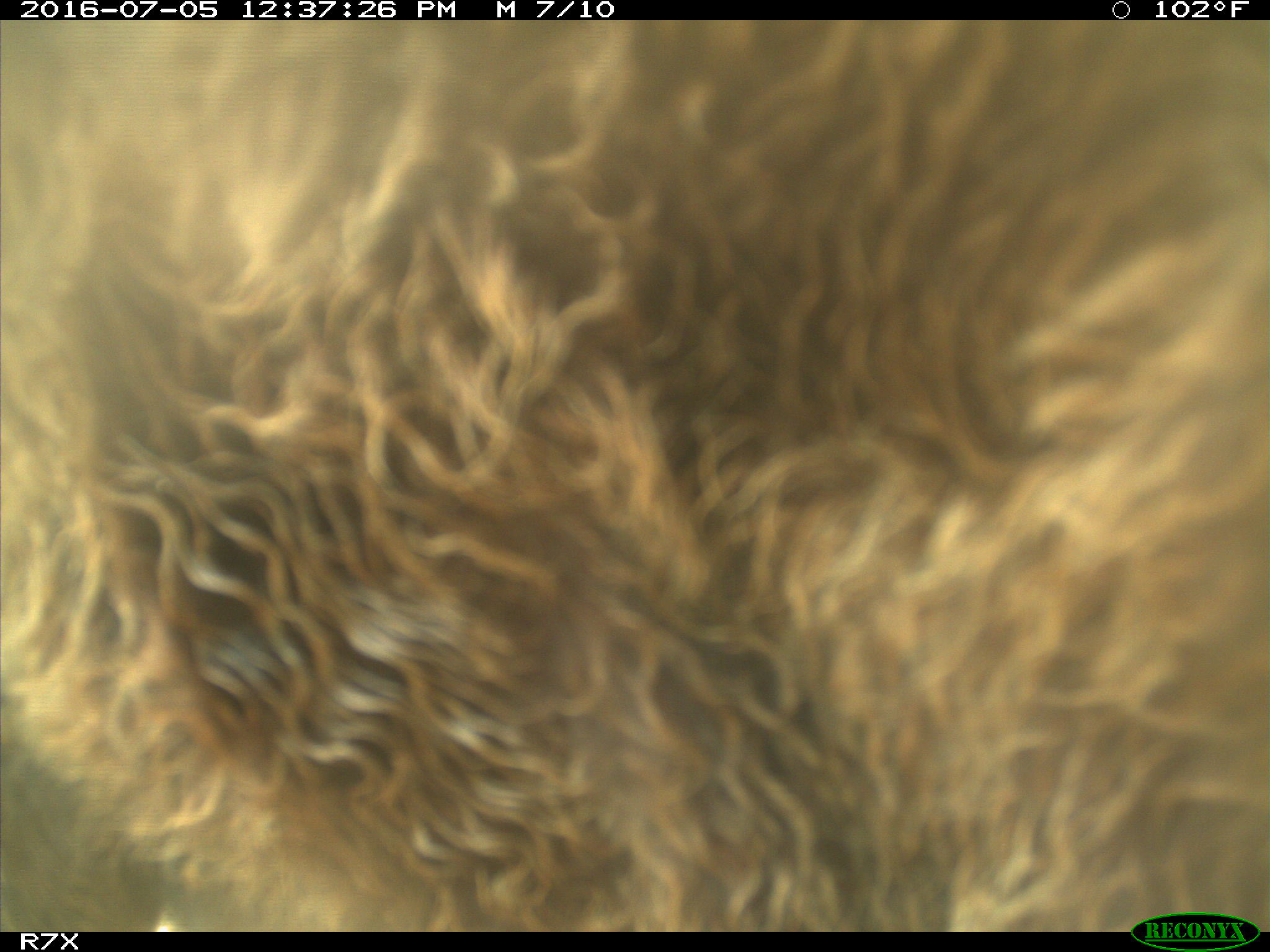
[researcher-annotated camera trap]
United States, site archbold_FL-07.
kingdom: Animalia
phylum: Chordata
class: Mammalia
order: Artiodactyla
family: Bovidae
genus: Bos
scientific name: Bos taurus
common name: domestic cow